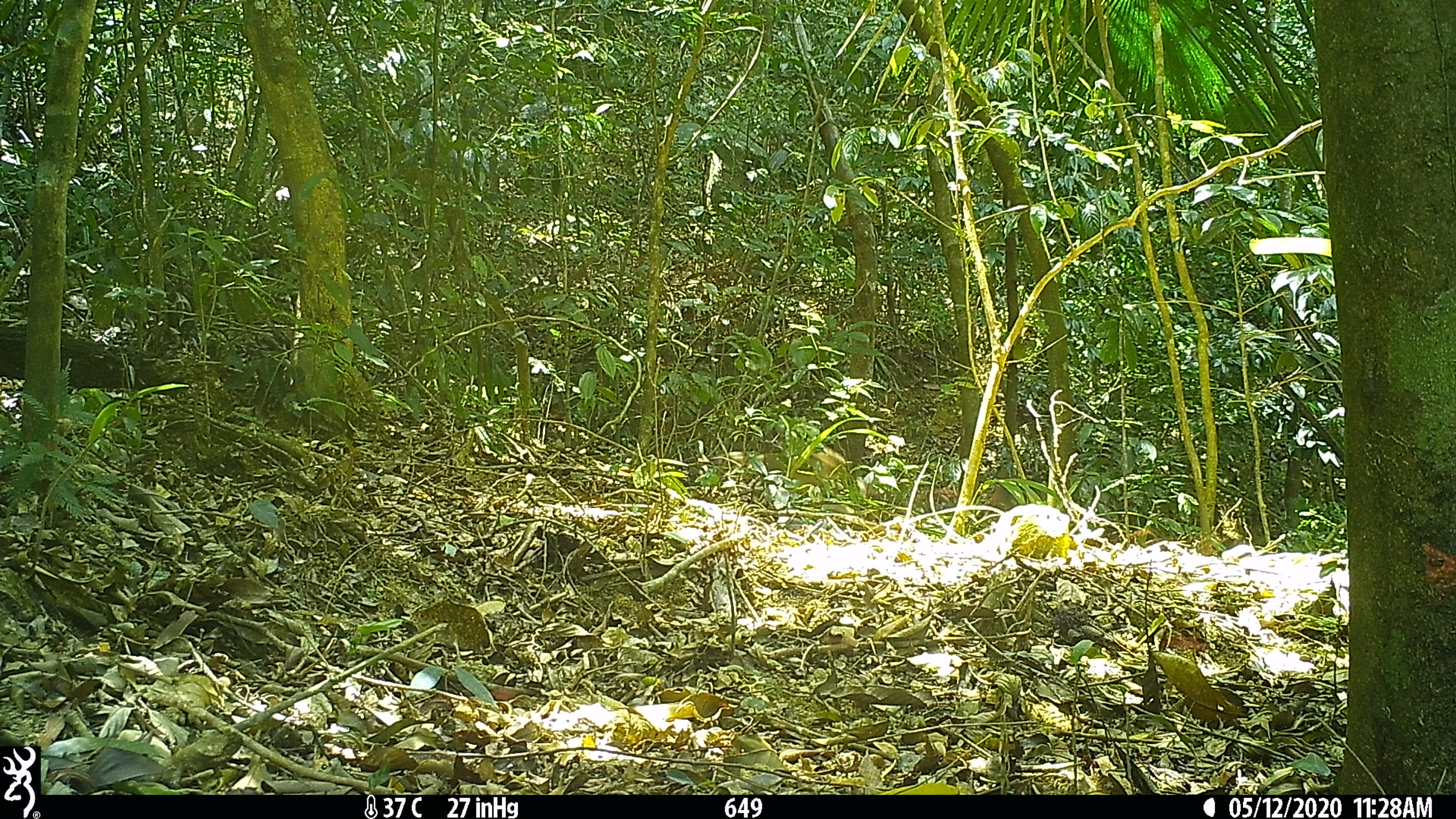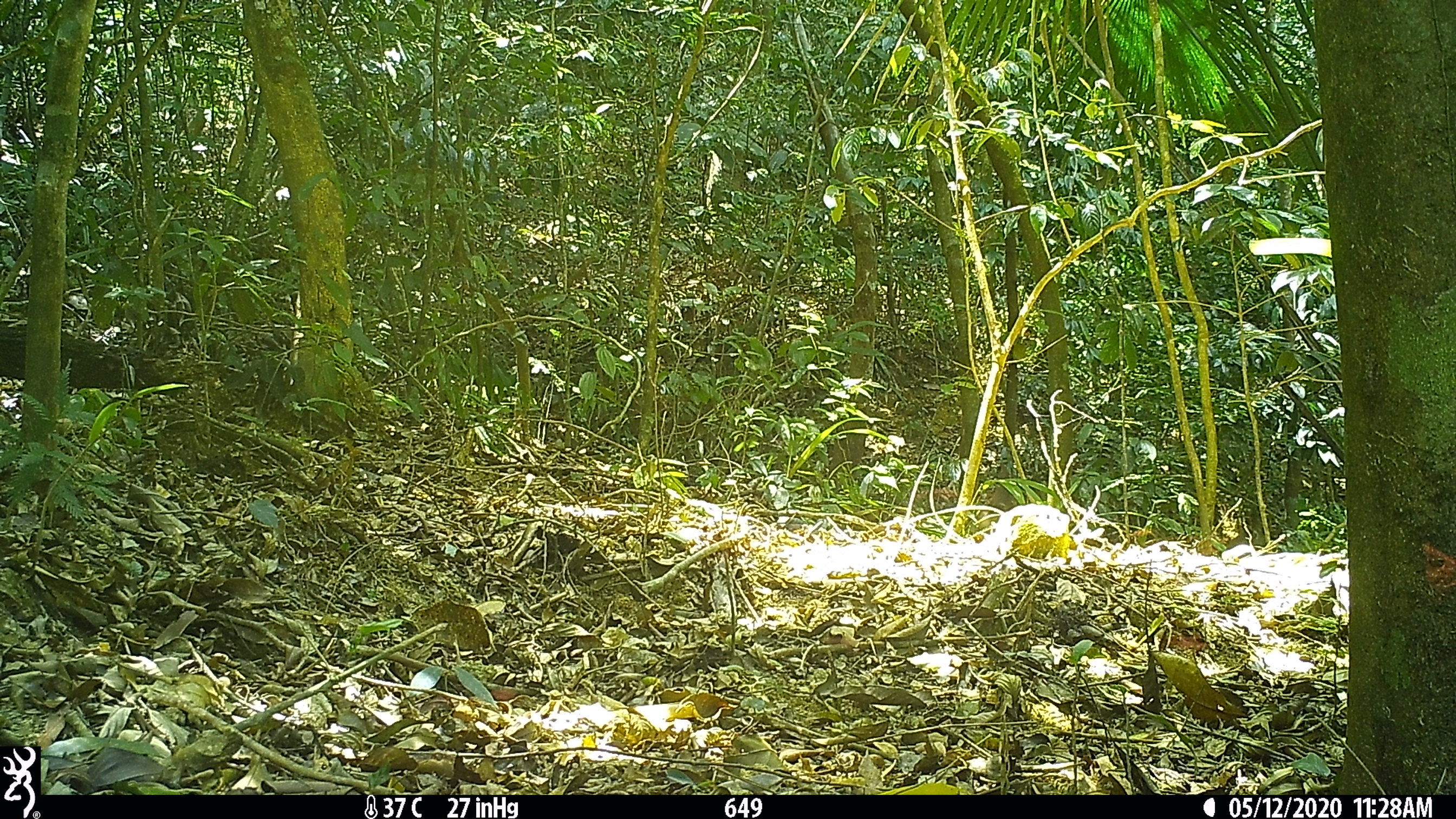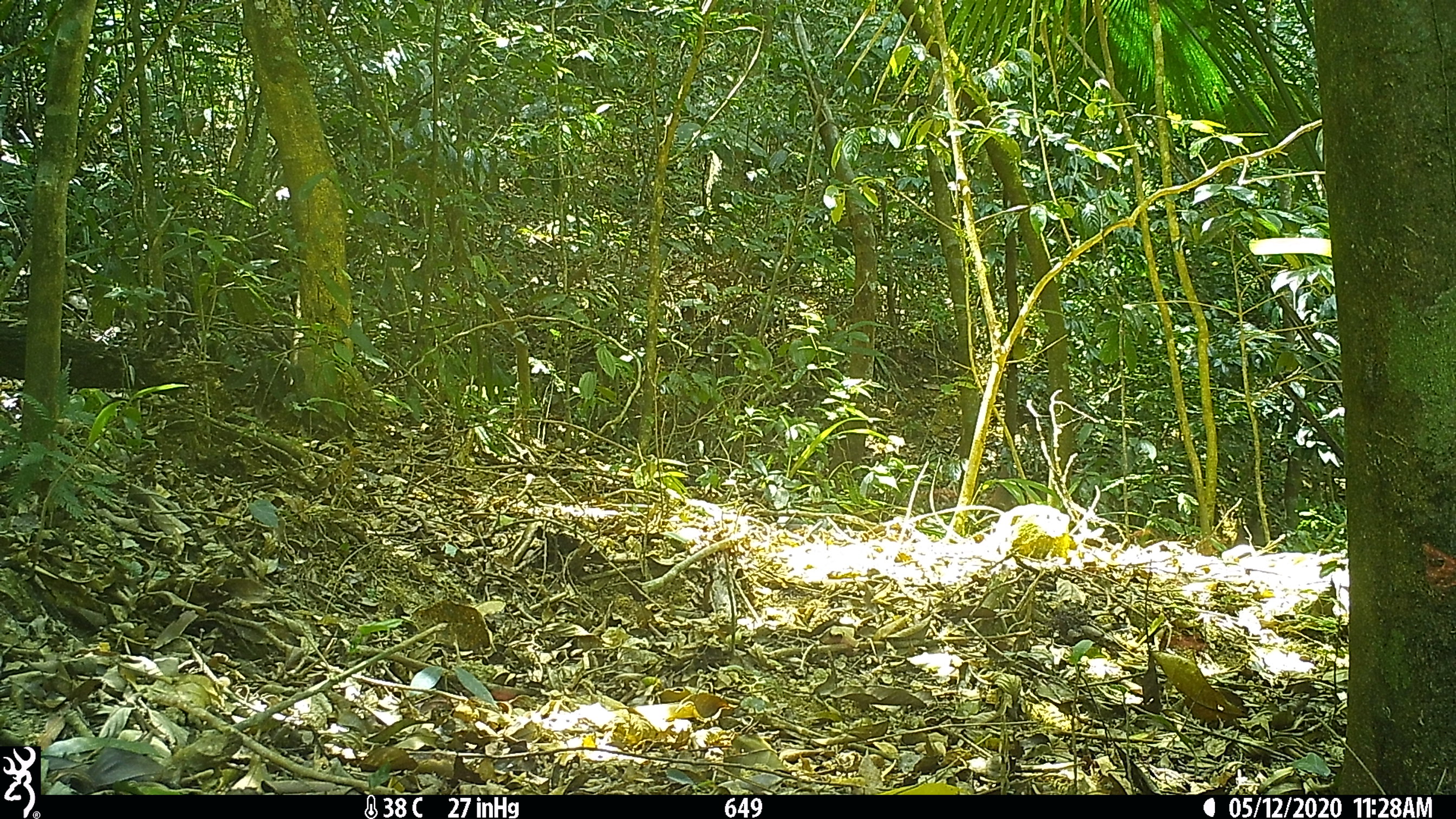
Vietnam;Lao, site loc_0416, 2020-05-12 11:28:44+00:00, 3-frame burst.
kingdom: Animalia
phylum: Chordata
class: Mammalia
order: Primates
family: Cercopithecidae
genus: Macaca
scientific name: Macaca nemestrina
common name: pig-tailed macaque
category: pig tailed macaque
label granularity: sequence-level